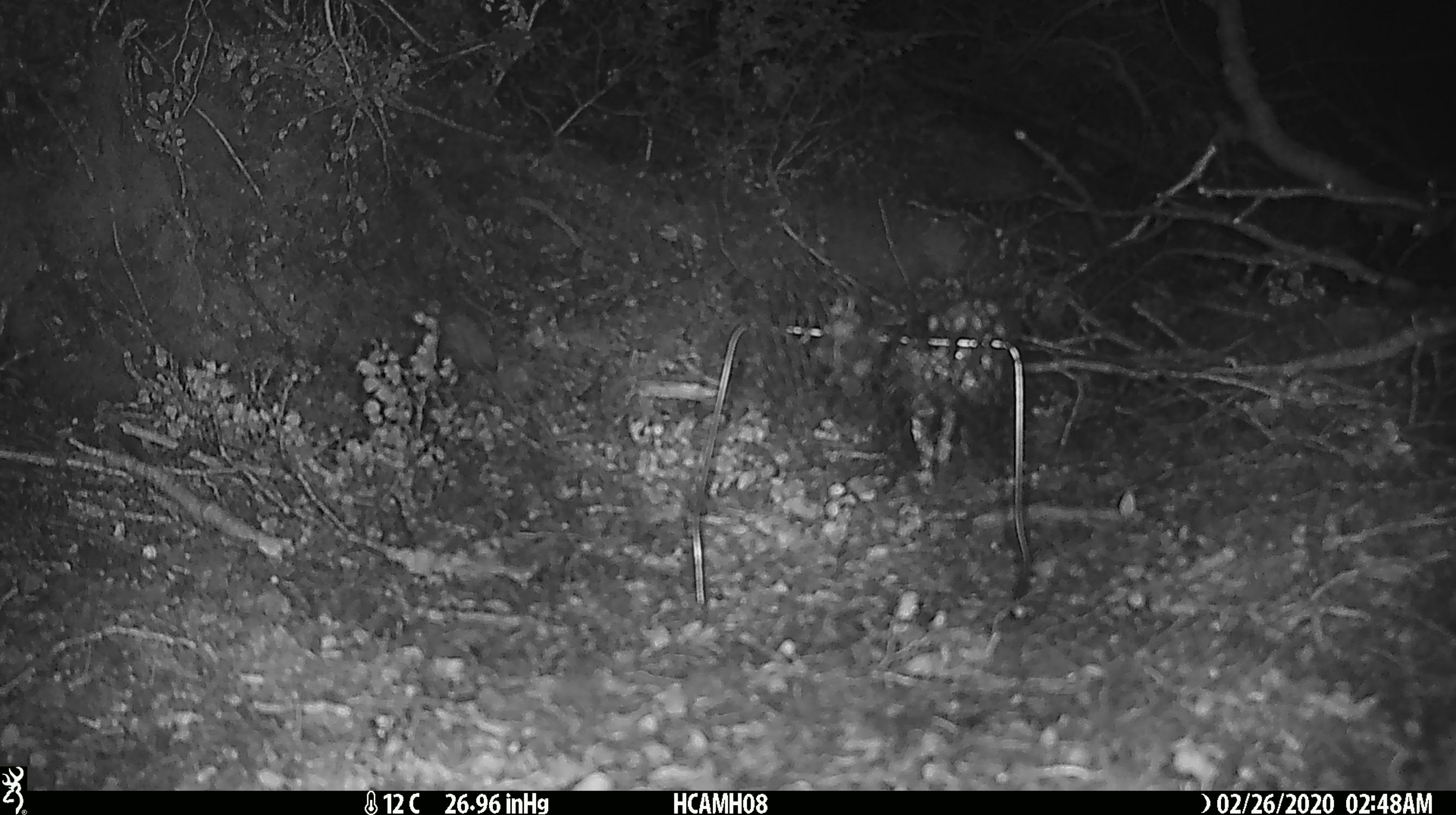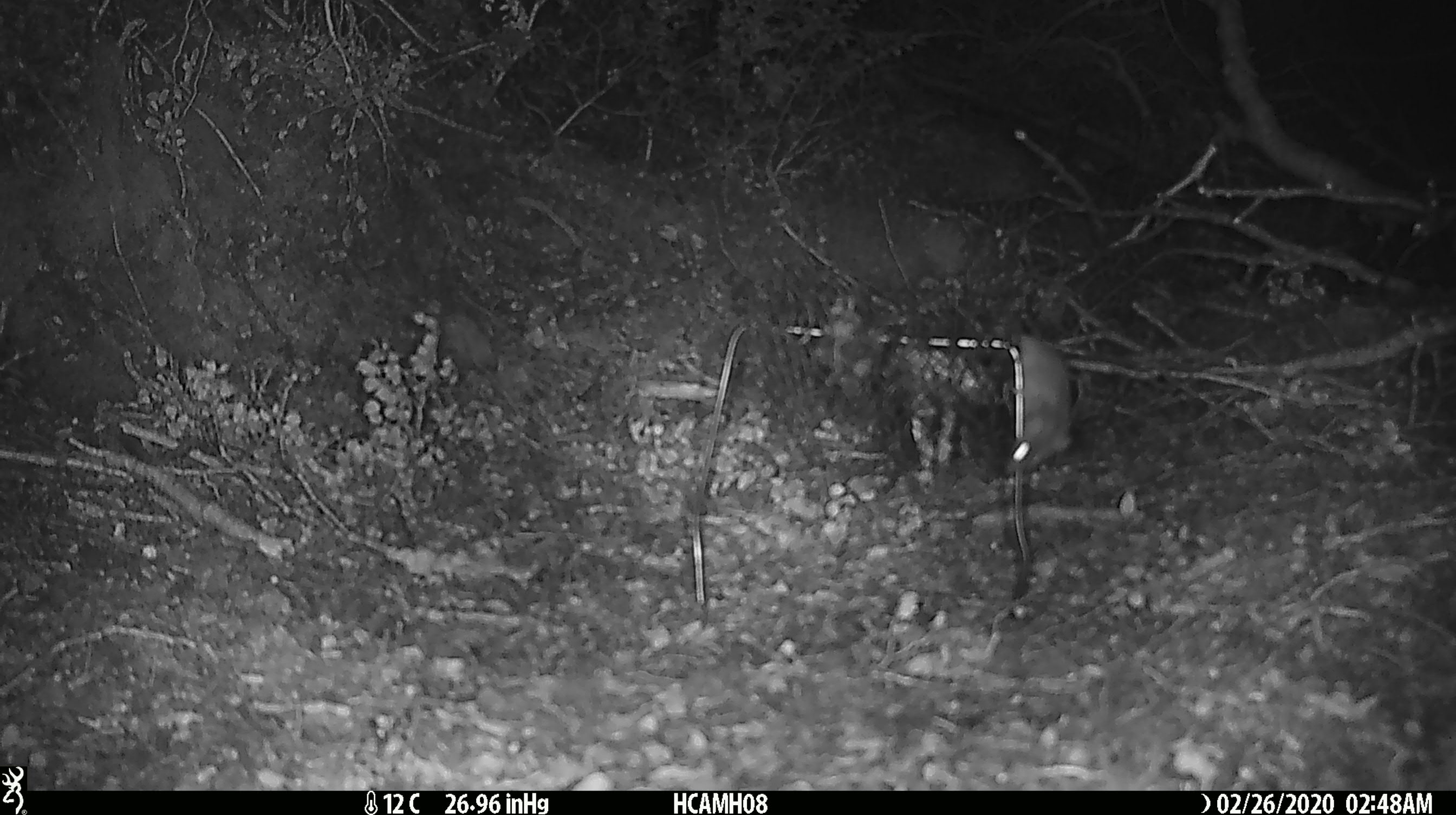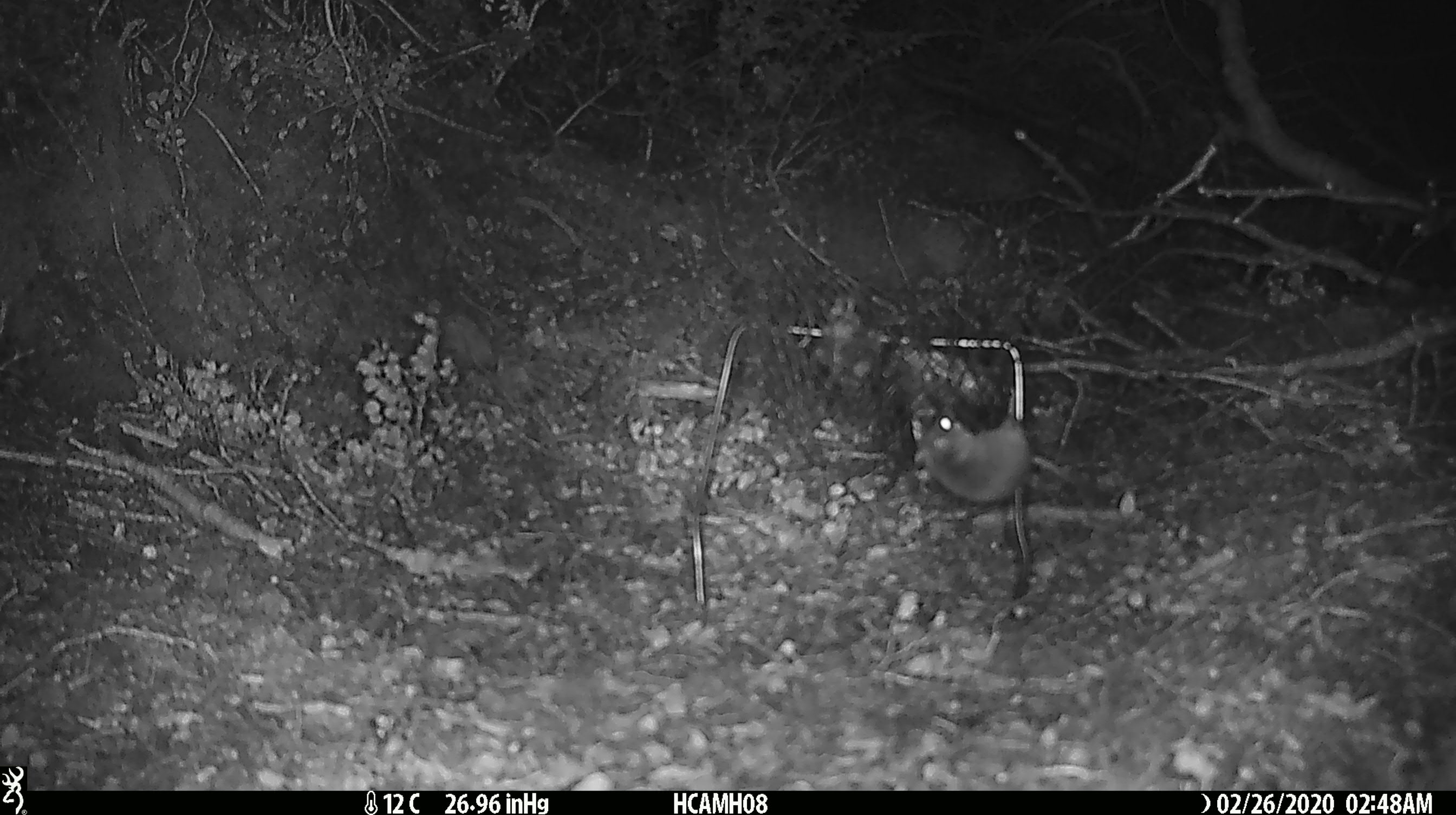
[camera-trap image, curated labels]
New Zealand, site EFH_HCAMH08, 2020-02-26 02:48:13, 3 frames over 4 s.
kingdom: Animalia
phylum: Chordata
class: Mammalia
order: Rodentia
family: Muridae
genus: Mus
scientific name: Mus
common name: mouse